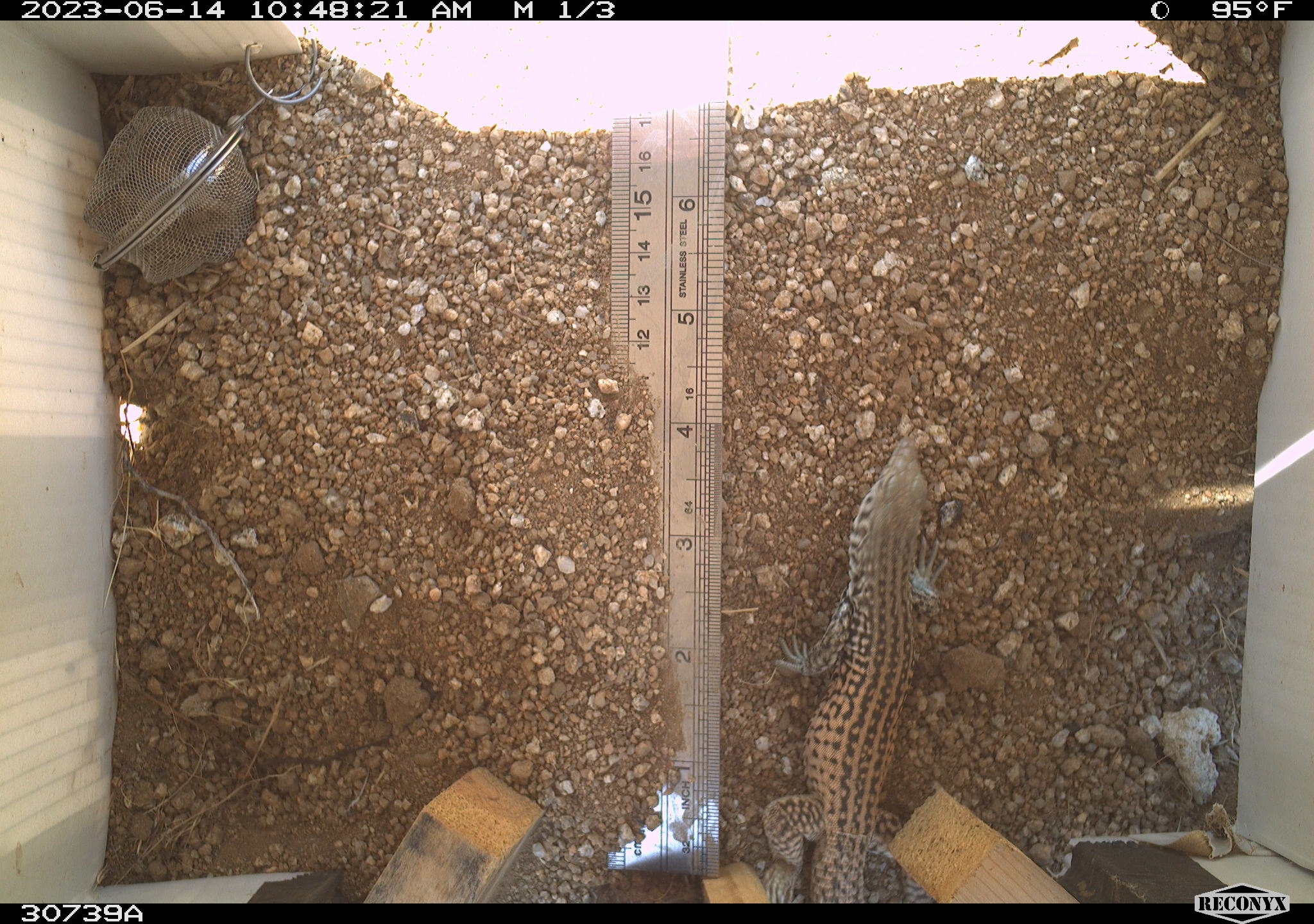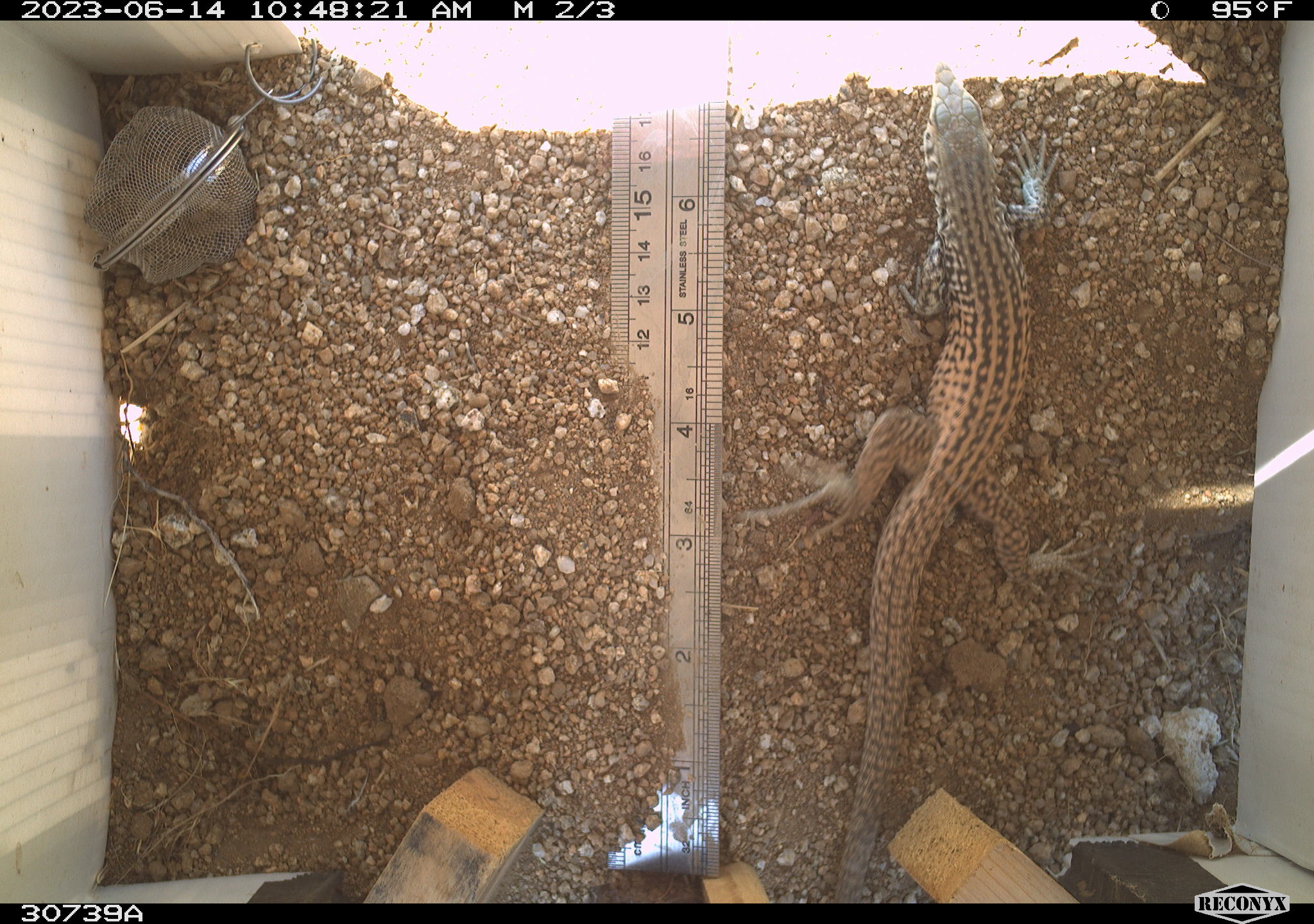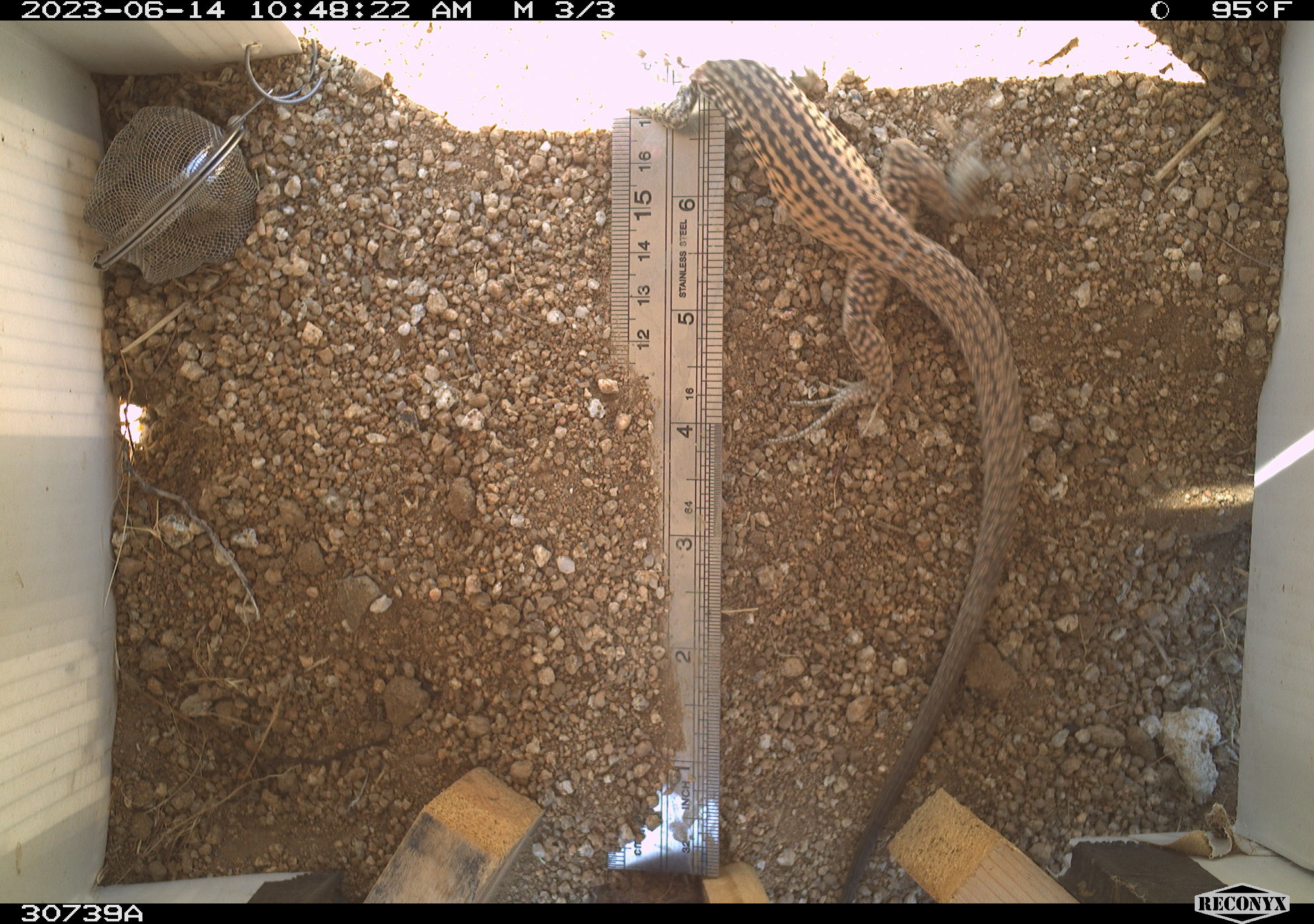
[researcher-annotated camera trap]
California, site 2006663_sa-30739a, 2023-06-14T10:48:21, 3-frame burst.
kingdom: Animalia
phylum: Chordata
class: Reptilia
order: Squamata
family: Teiidae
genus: Aspidoscelis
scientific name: Aspidoscelis tigris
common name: western whiptail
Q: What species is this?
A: Western whiptail (Aspidoscelis tigris).